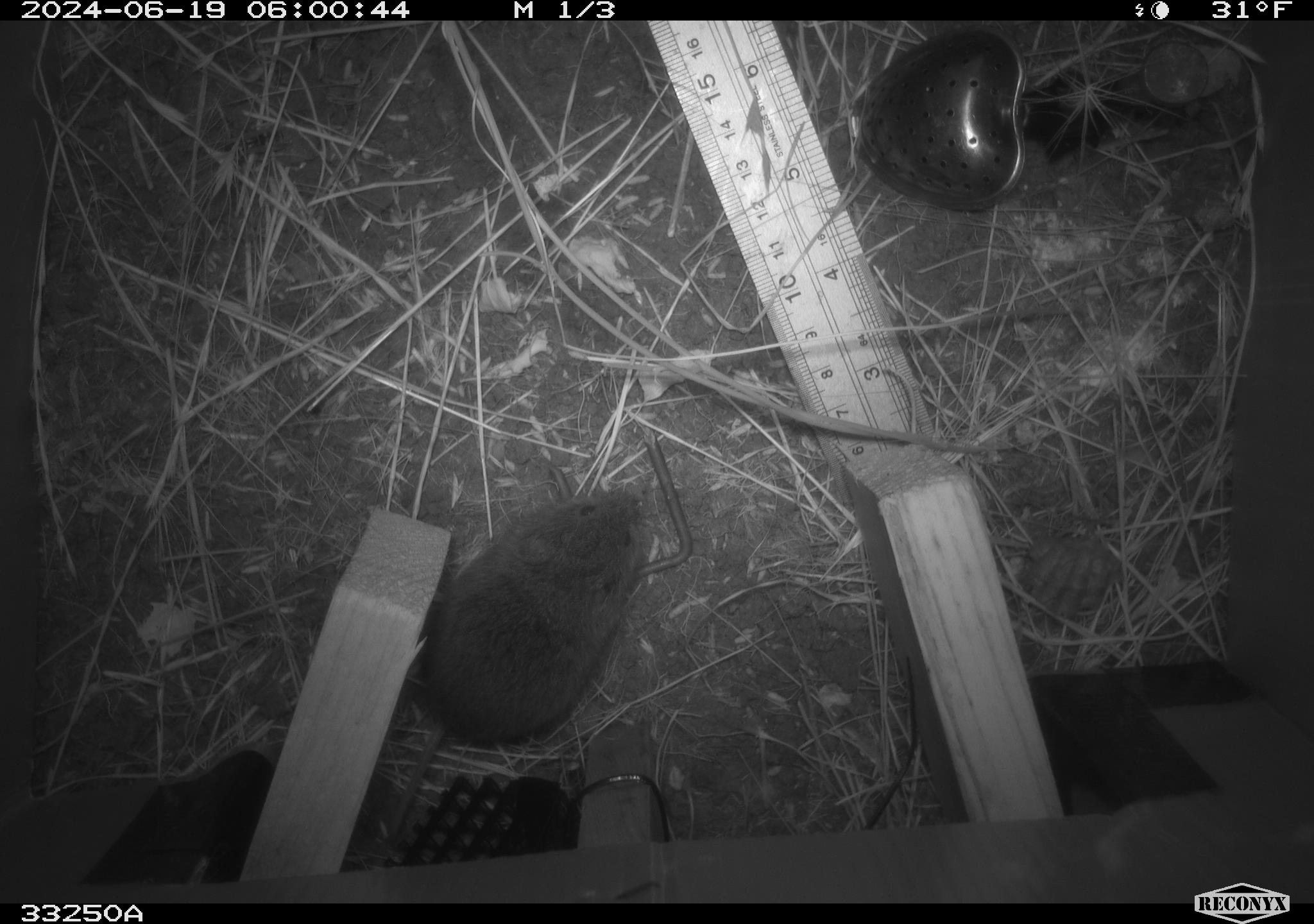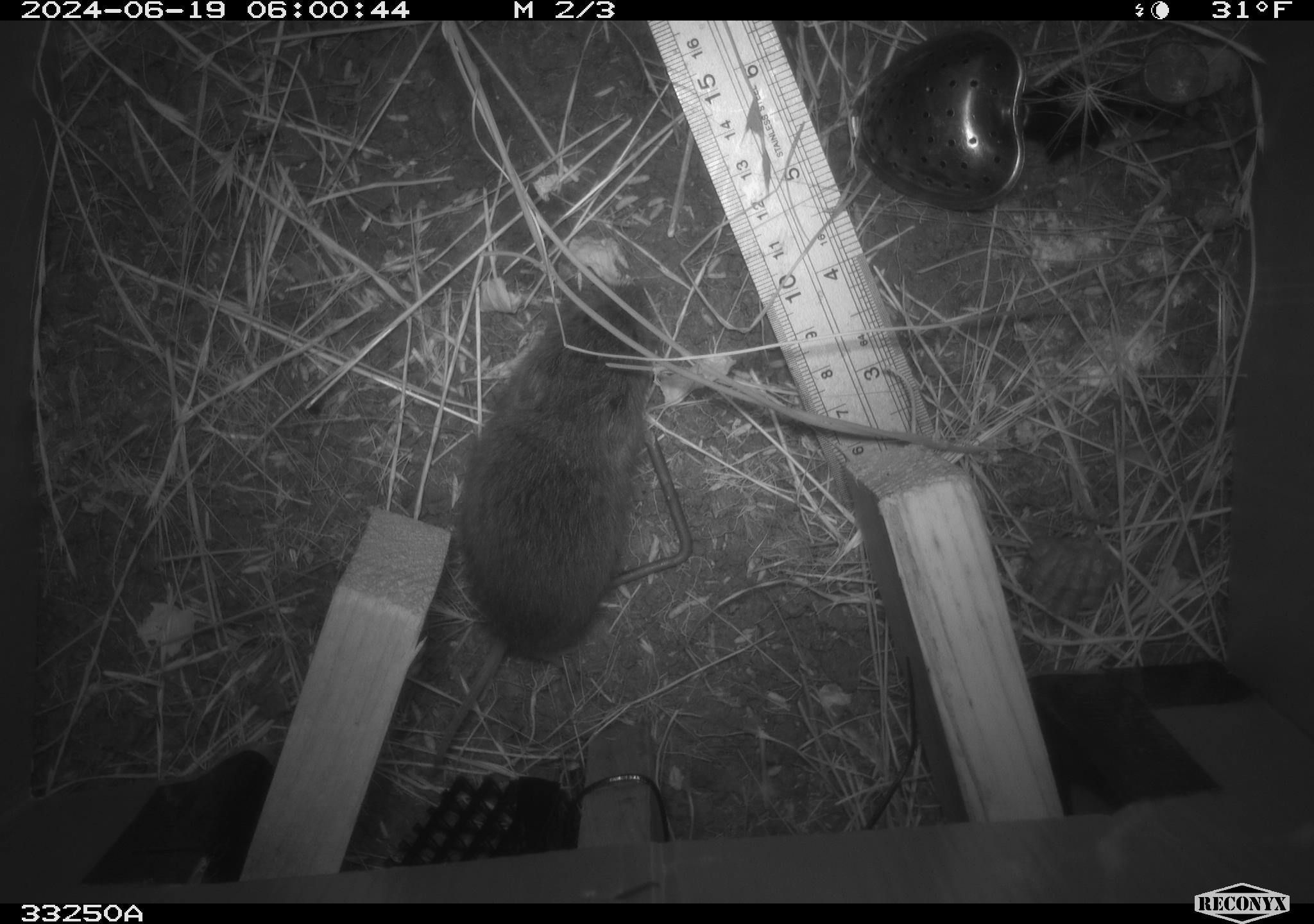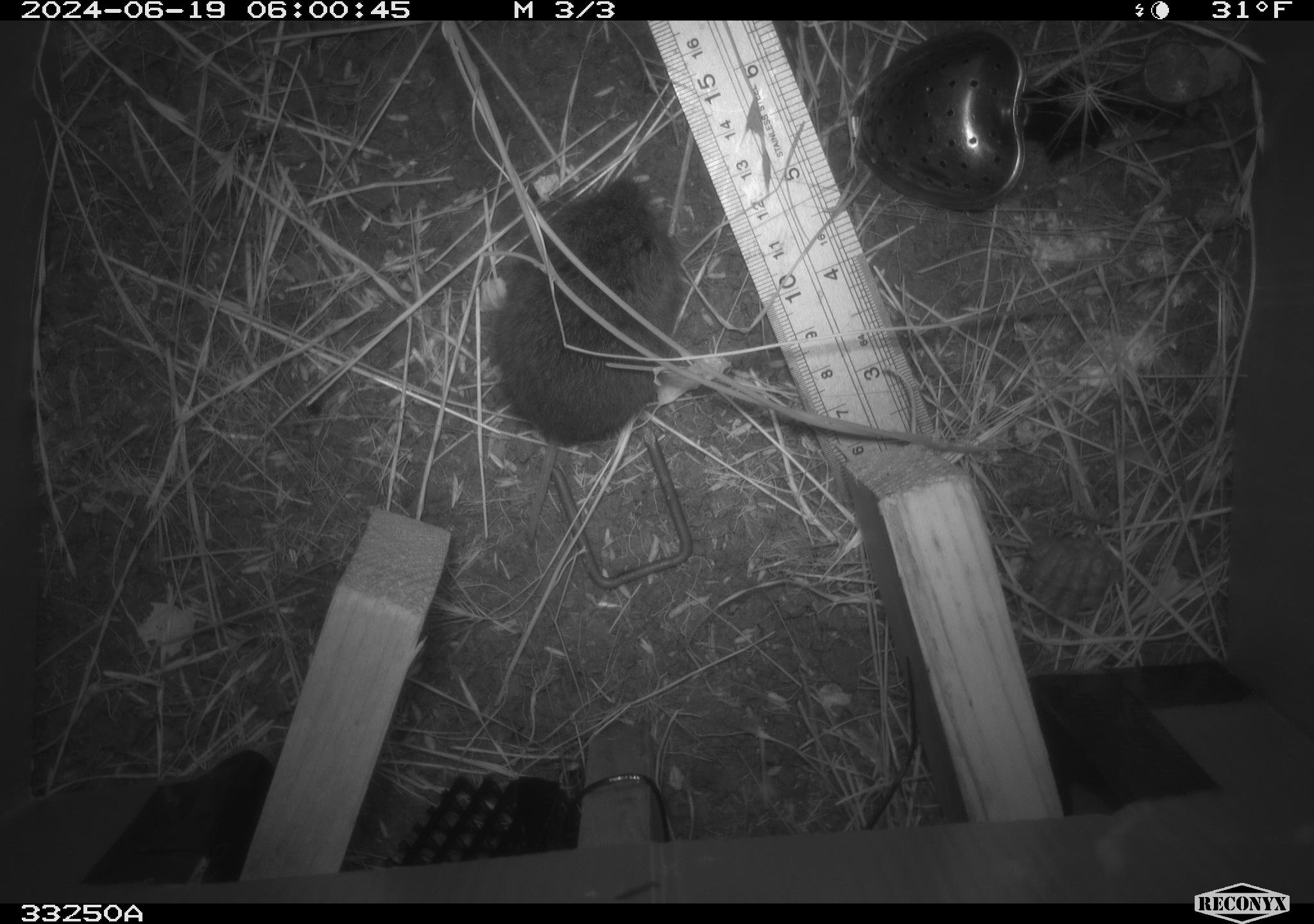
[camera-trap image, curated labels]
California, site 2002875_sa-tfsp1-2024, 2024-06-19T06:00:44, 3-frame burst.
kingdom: Animalia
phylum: Chordata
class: Mammalia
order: Rodentia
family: Cricetidae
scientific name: Arvicolinae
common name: voles, lemmings, and muskrats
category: arvicolinae subfamily